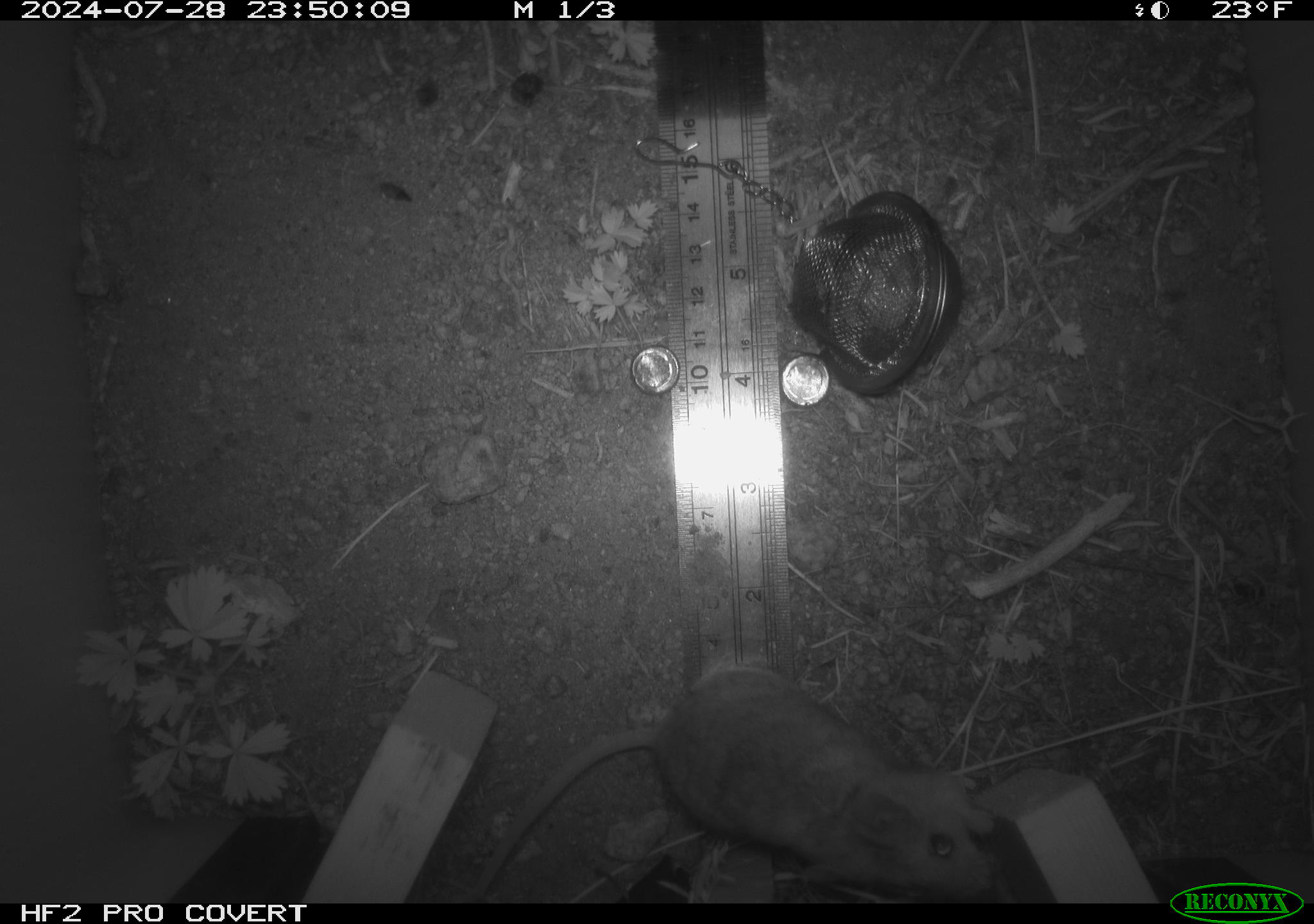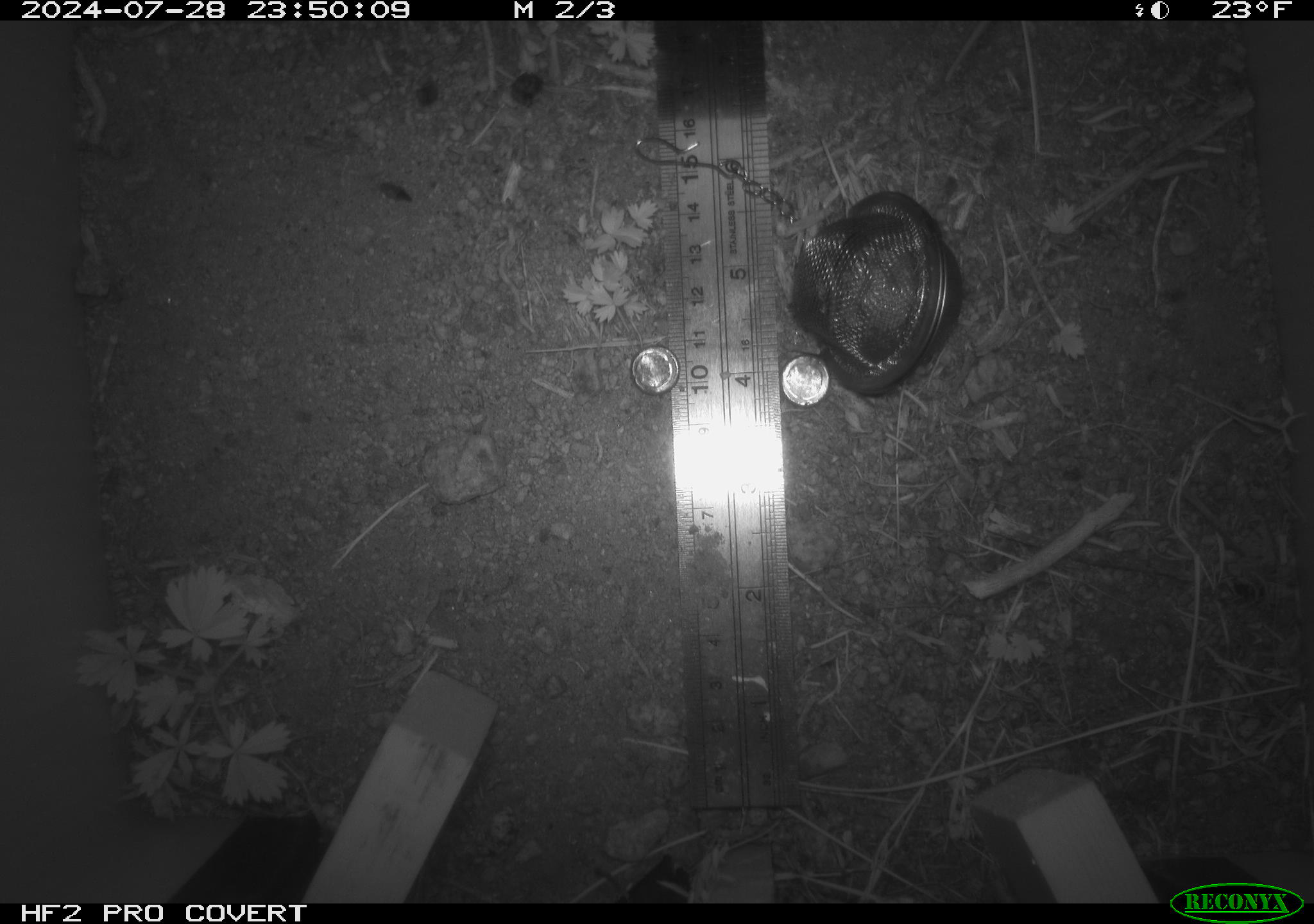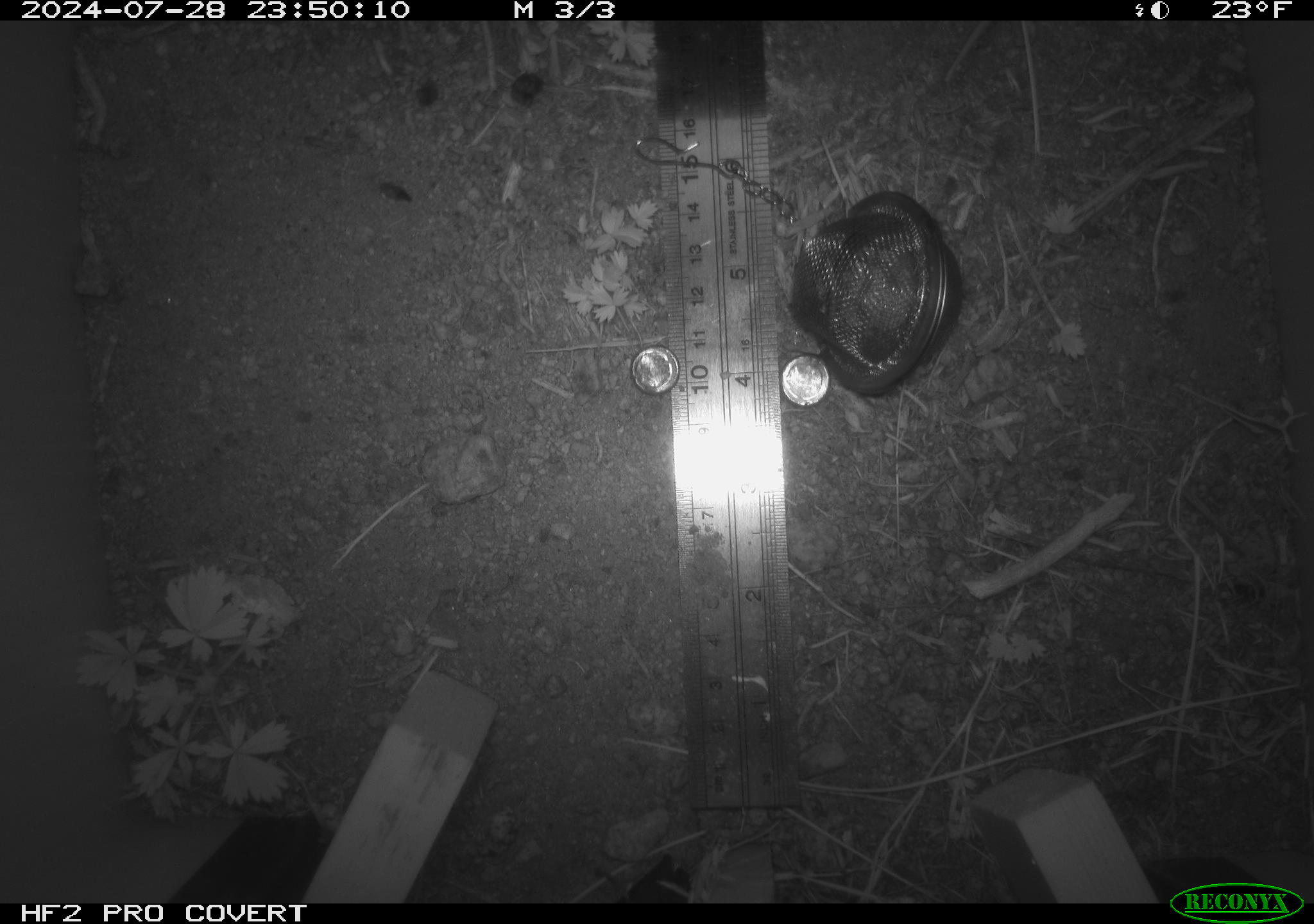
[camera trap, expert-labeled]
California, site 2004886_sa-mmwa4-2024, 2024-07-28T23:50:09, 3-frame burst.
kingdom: Animalia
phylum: Chordata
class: Mammalia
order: Rodentia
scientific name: Rodentia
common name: mouse species